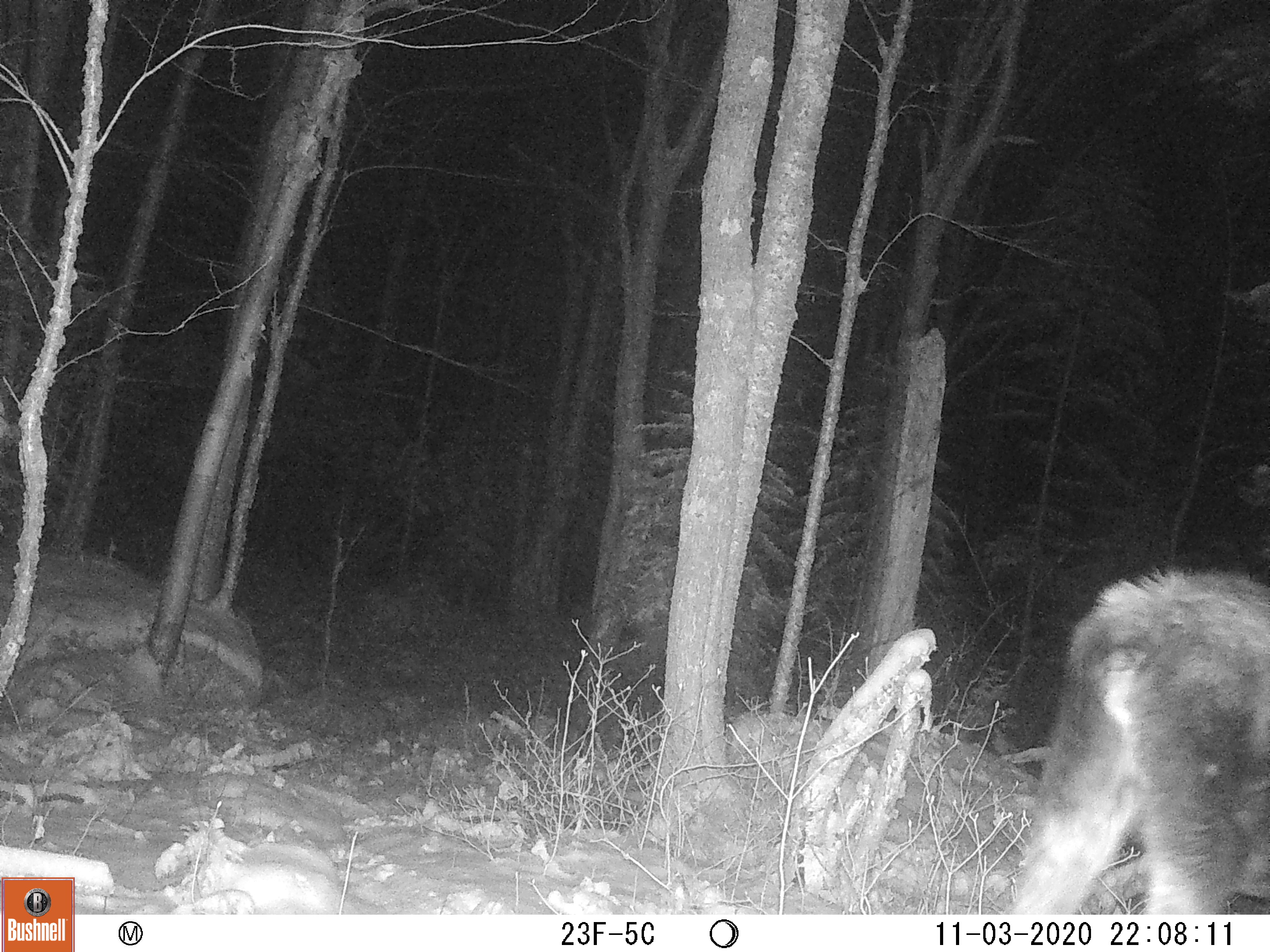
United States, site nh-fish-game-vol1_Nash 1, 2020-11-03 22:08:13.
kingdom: Animalia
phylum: Chordata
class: Mammalia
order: Artiodactyla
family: Cervidae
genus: Alces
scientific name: Alces alces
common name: moose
Moose (Alces alces).